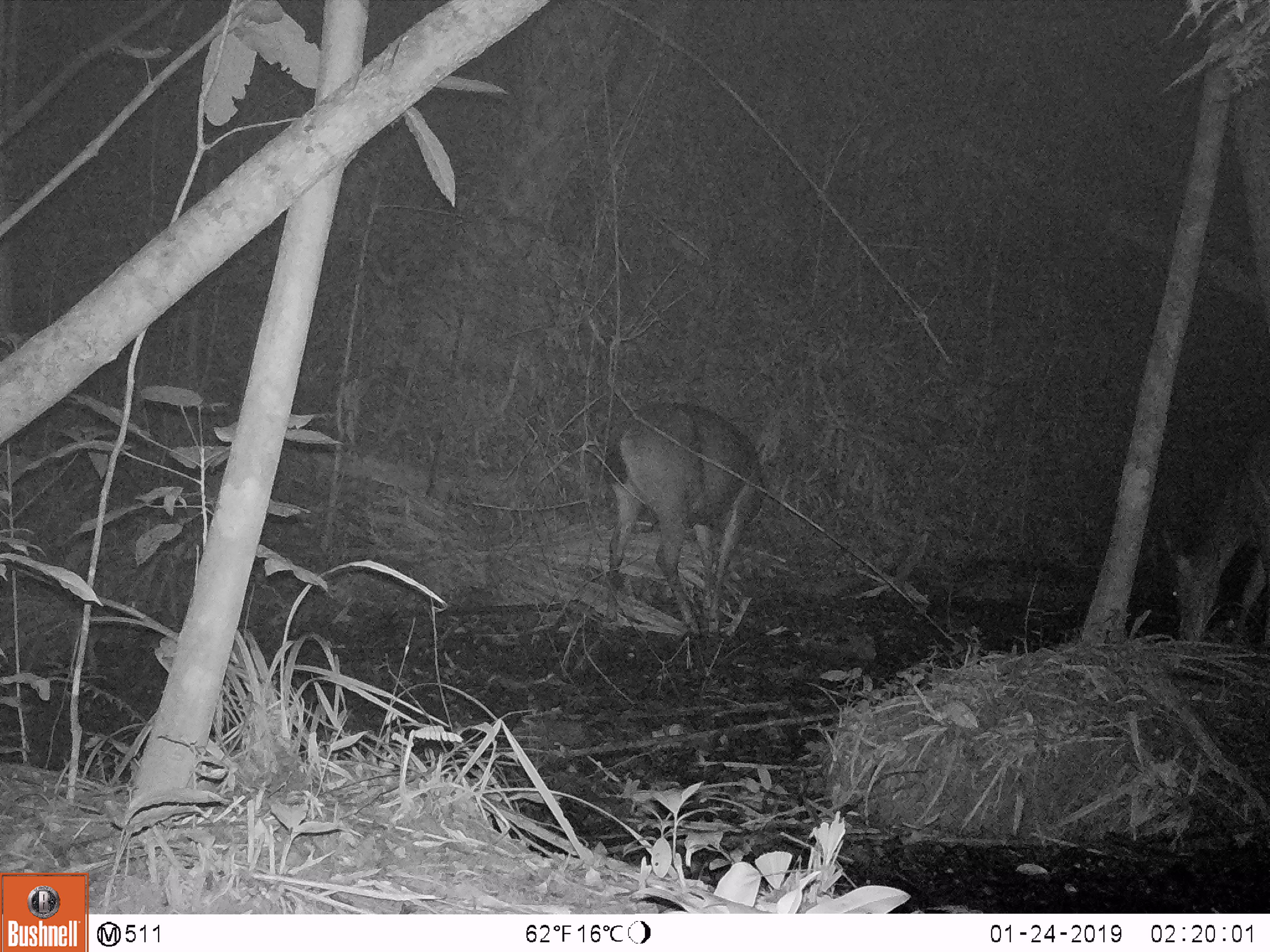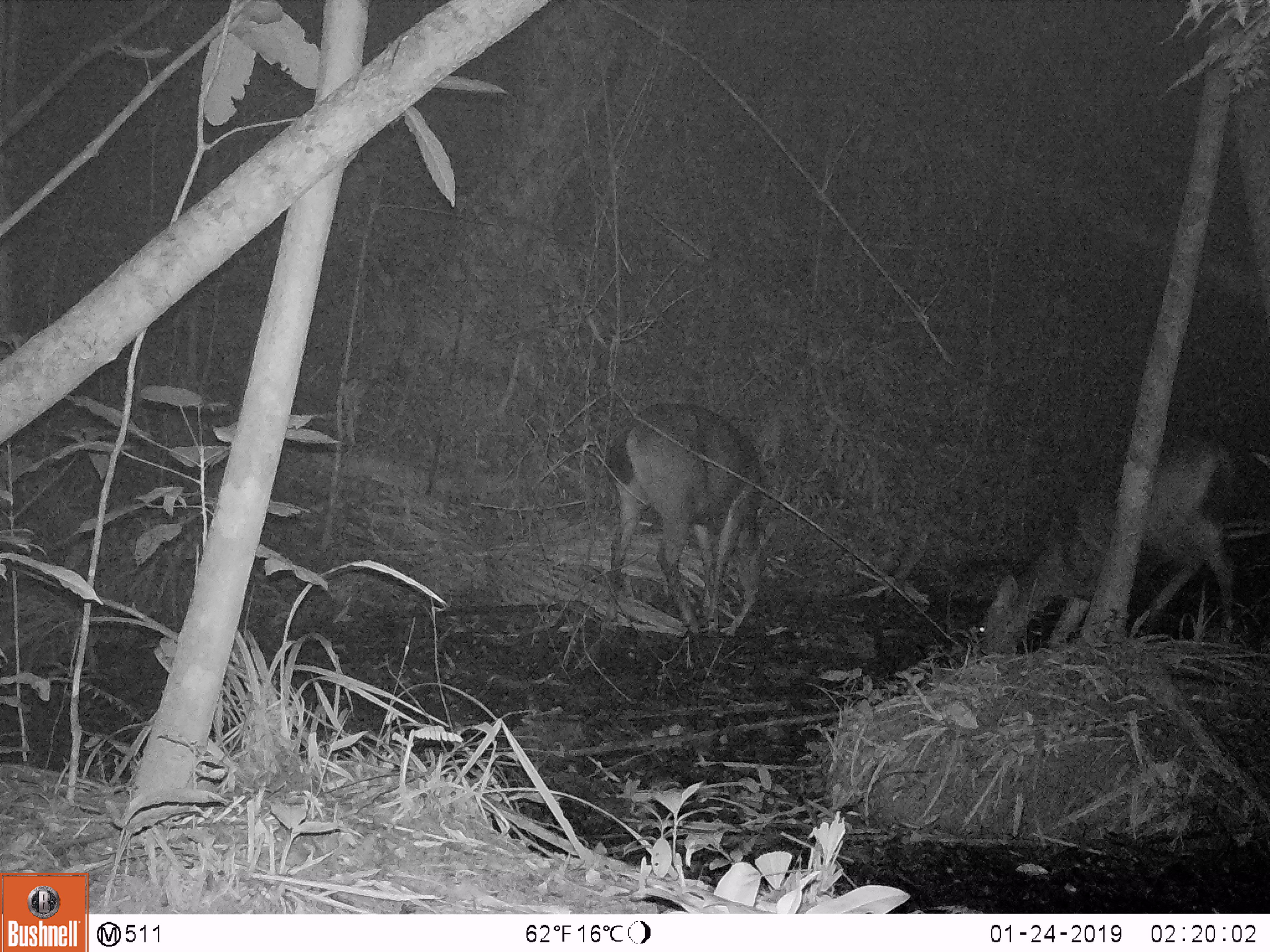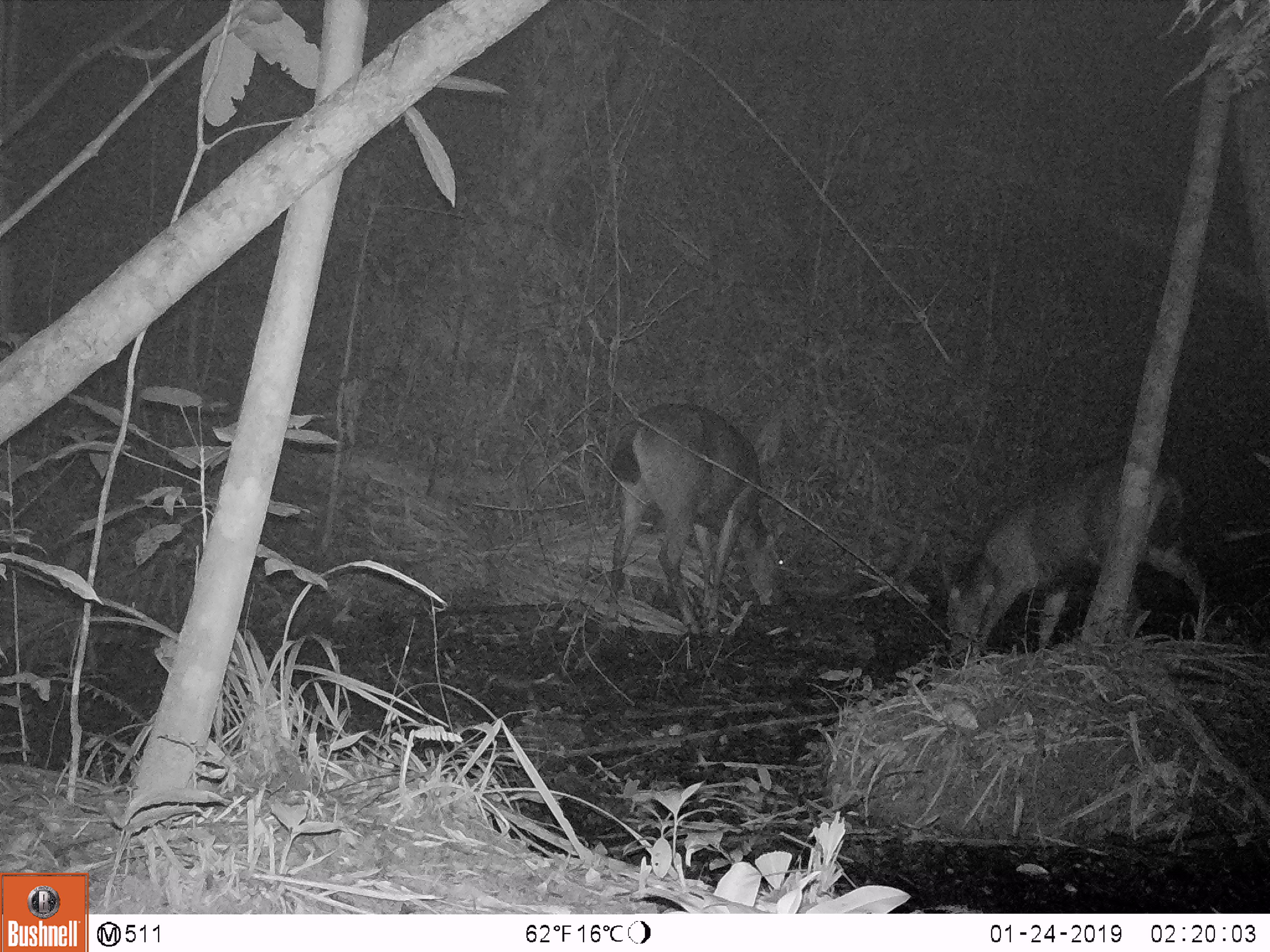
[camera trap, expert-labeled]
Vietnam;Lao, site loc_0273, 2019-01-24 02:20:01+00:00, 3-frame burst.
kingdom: Animalia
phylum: Chordata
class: Mammalia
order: Artiodactyla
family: Cervidae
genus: Rusa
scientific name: Rusa unicolor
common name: sambar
Sambar (Rusa unicolor). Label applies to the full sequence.